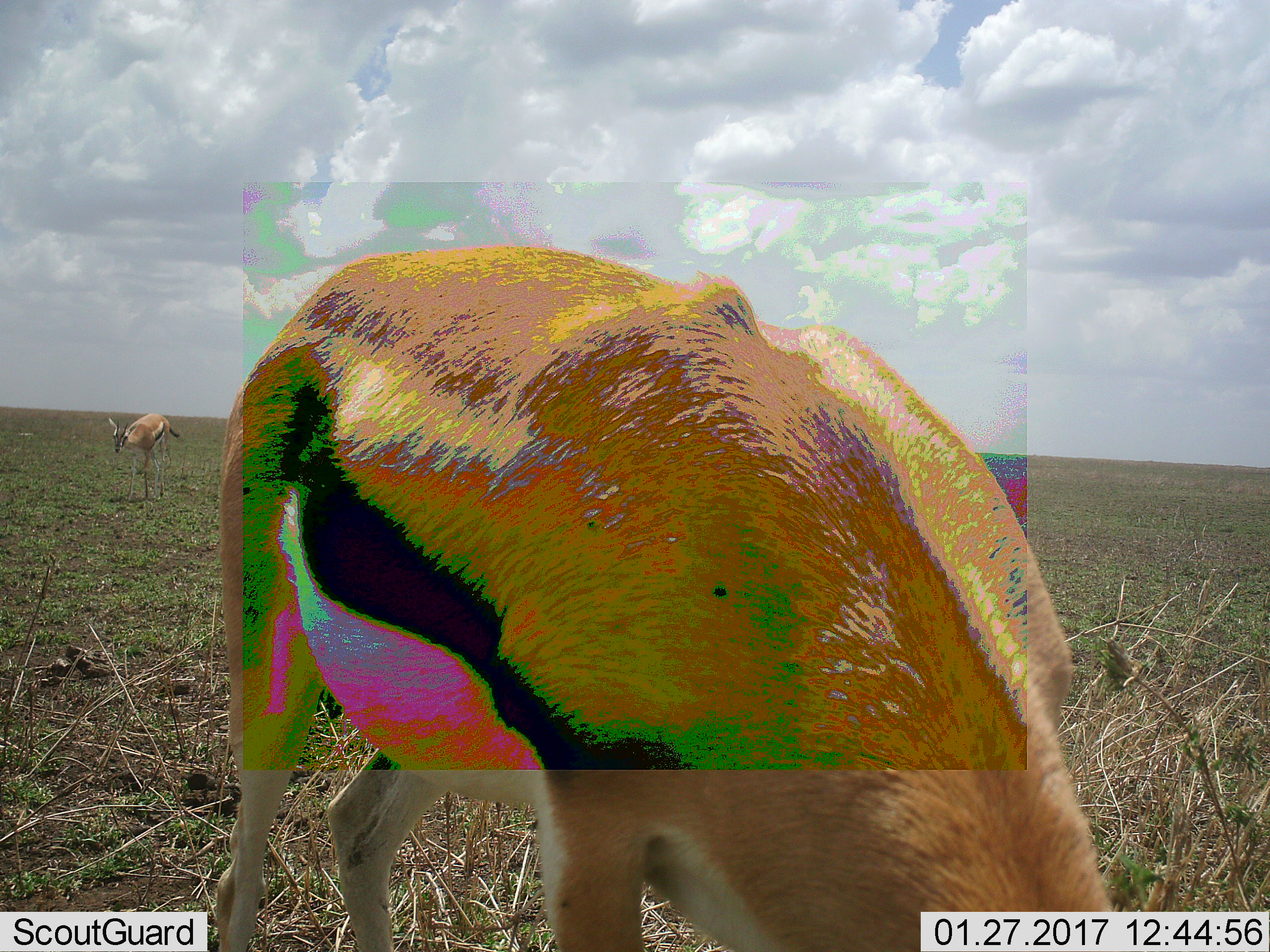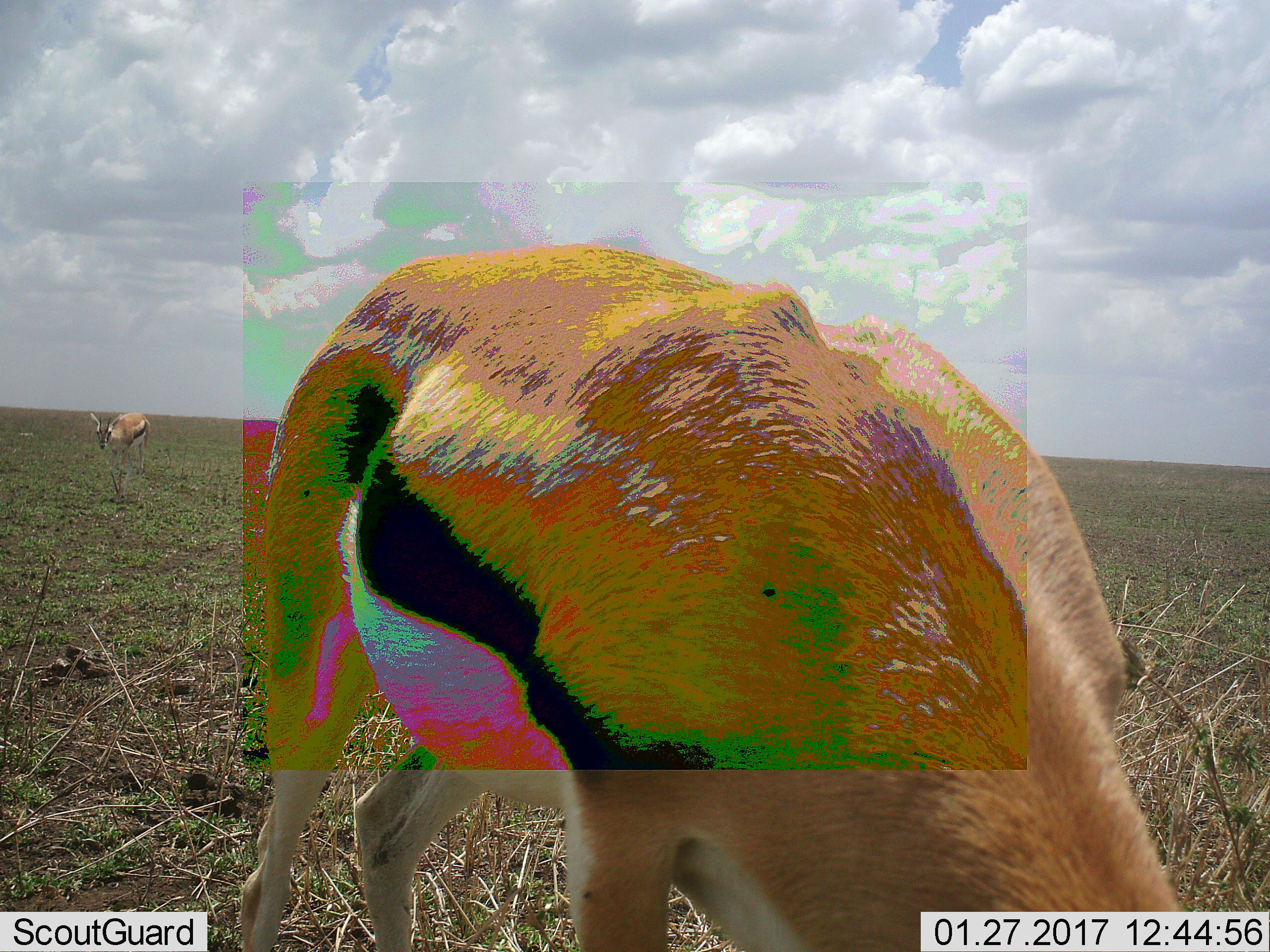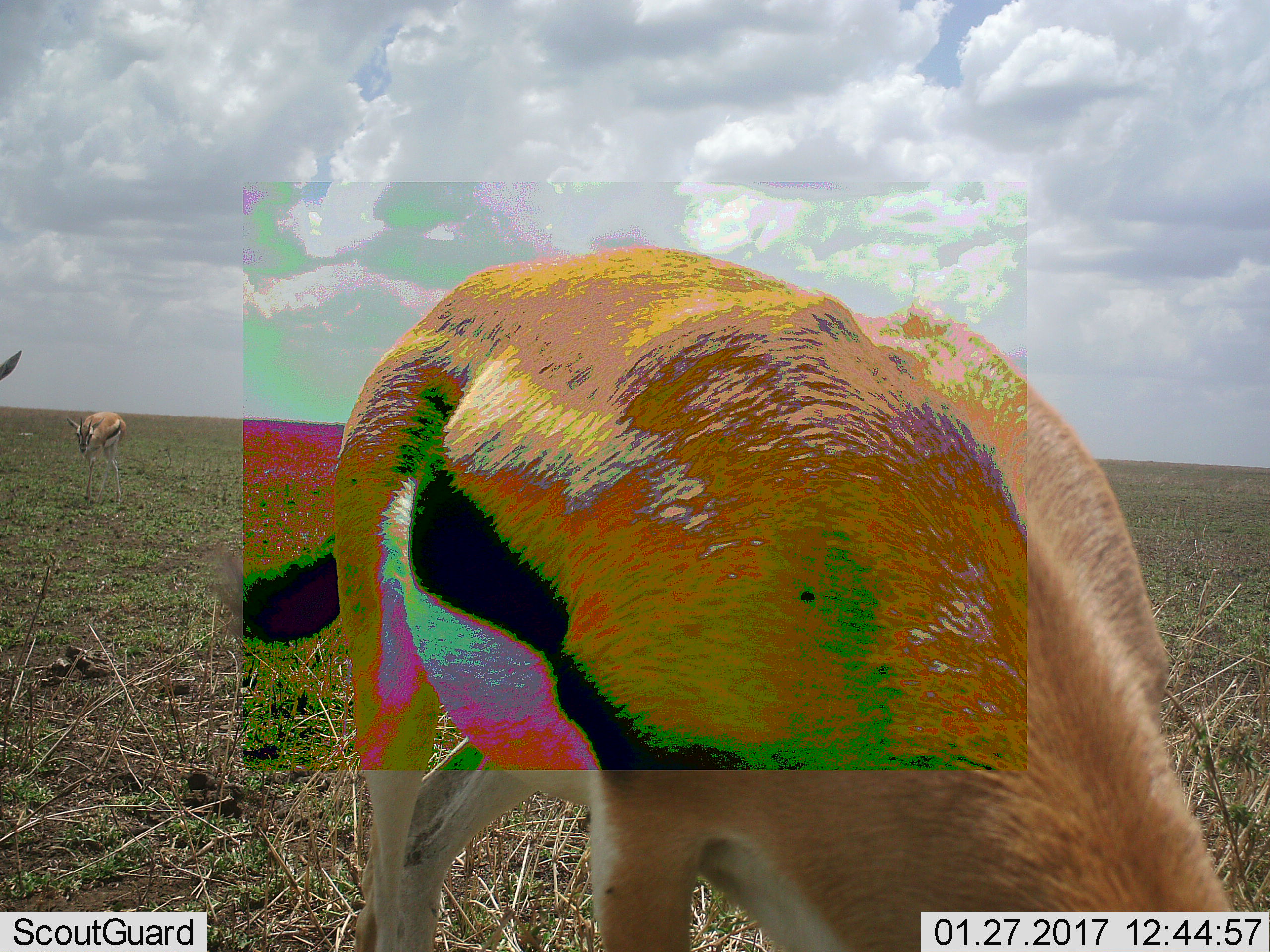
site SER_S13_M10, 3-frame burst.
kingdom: Animalia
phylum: Chordata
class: Mammalia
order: Artiodactyla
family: Bovidae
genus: Eudorcas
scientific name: Eudorcas thomsonii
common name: thomson's gazelle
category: gazellethomsons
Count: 3.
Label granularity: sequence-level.